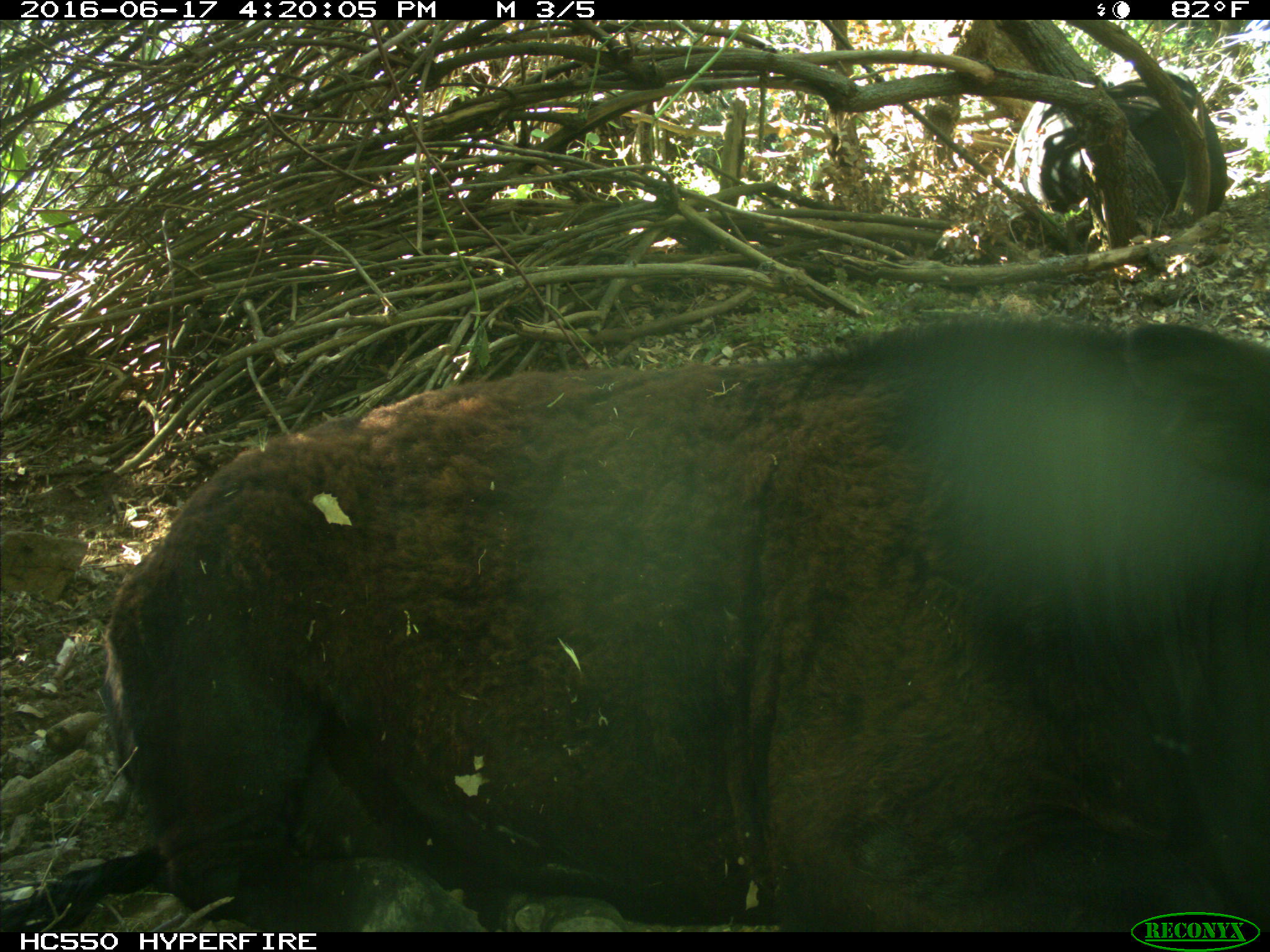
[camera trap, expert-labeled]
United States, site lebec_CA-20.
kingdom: Animalia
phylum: Chordata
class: Mammalia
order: Artiodactyla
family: Bovidae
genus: Bos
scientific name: Bos taurus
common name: domestic cow